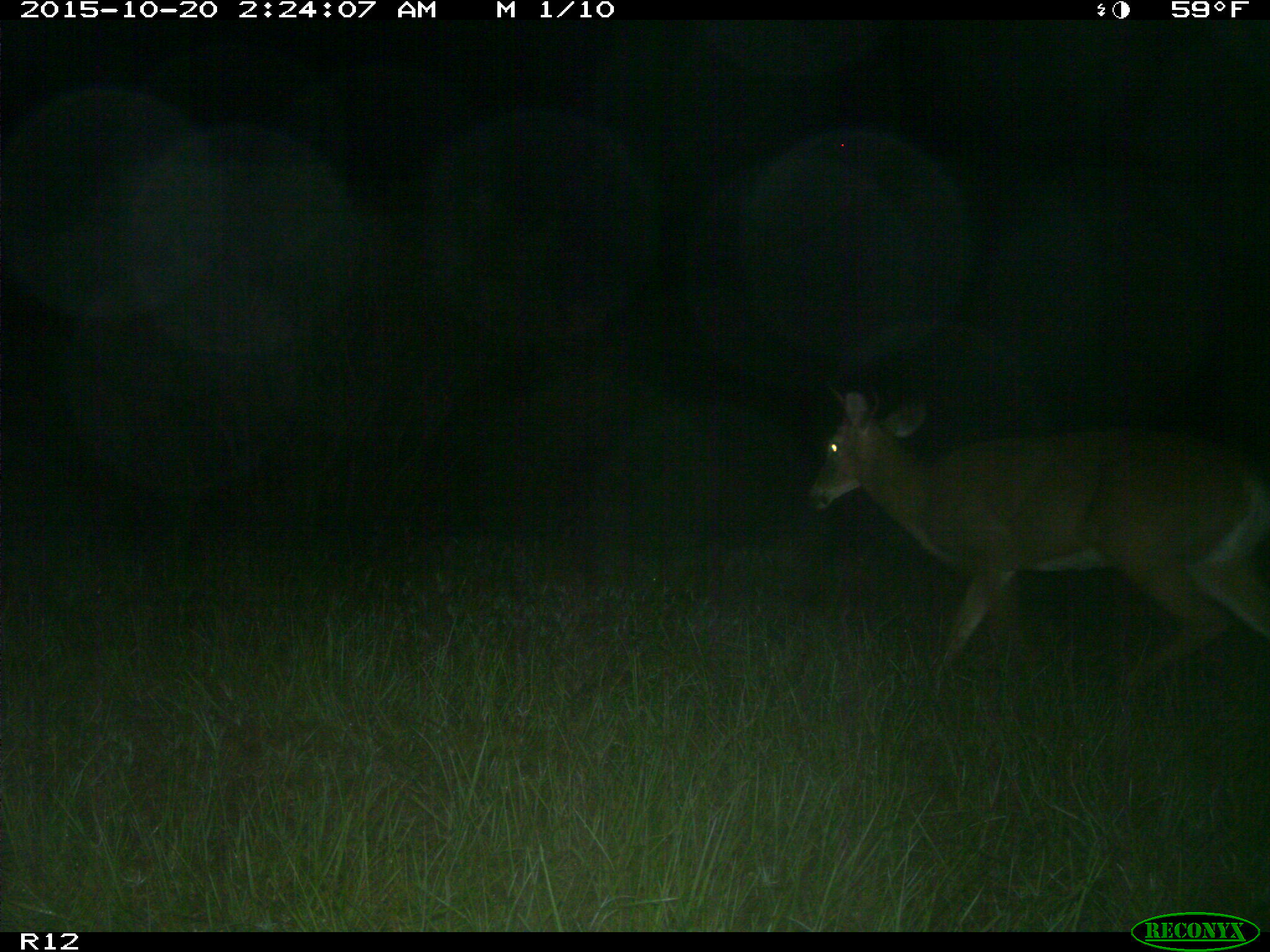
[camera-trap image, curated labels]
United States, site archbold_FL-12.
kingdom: Animalia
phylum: Chordata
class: Mammalia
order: Artiodactyla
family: Cervidae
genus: Odocoileus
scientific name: Odocoileus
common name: deer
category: unidentified deer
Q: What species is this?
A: Unidentified deer (deer) (Odocoileus).